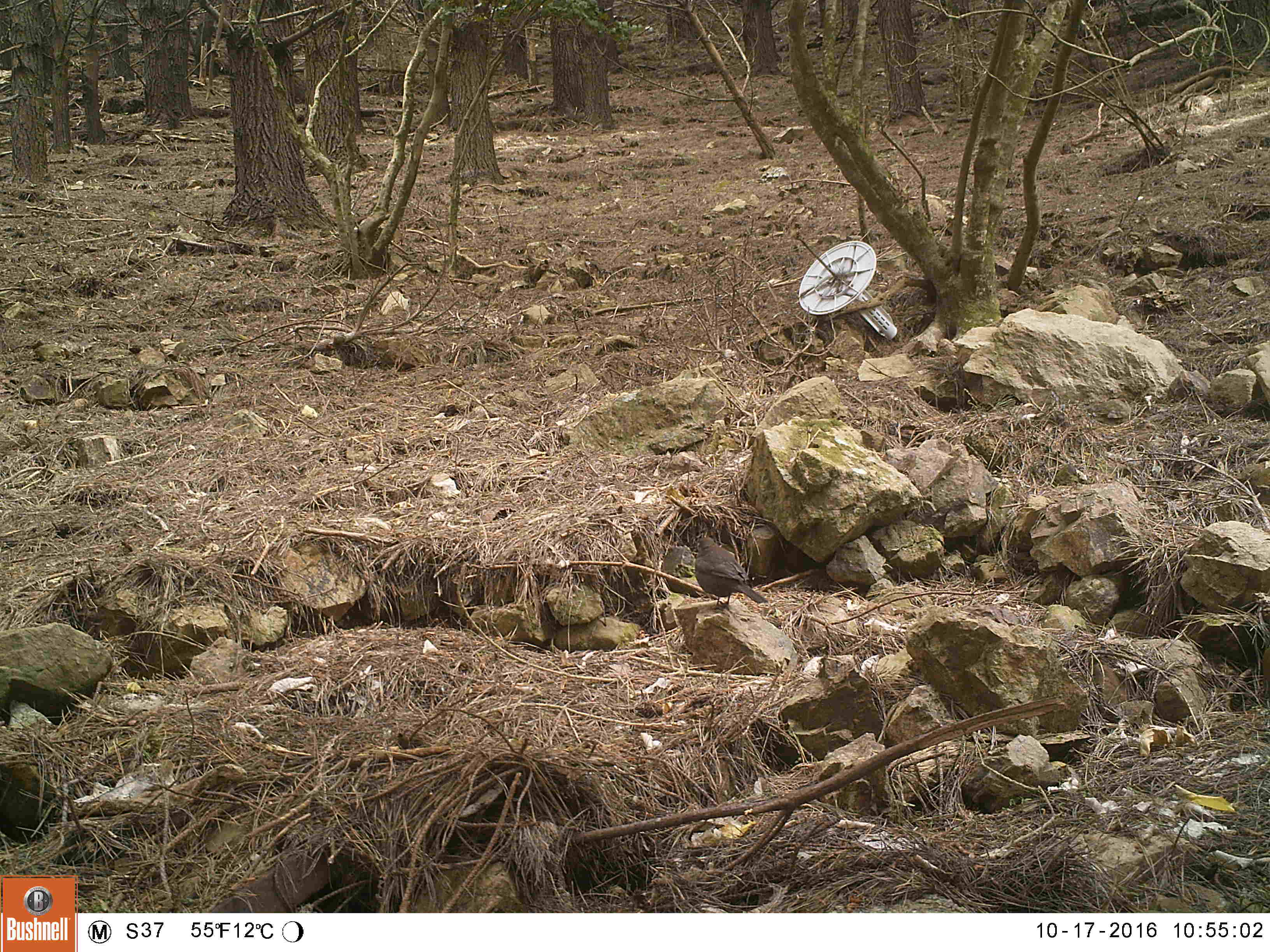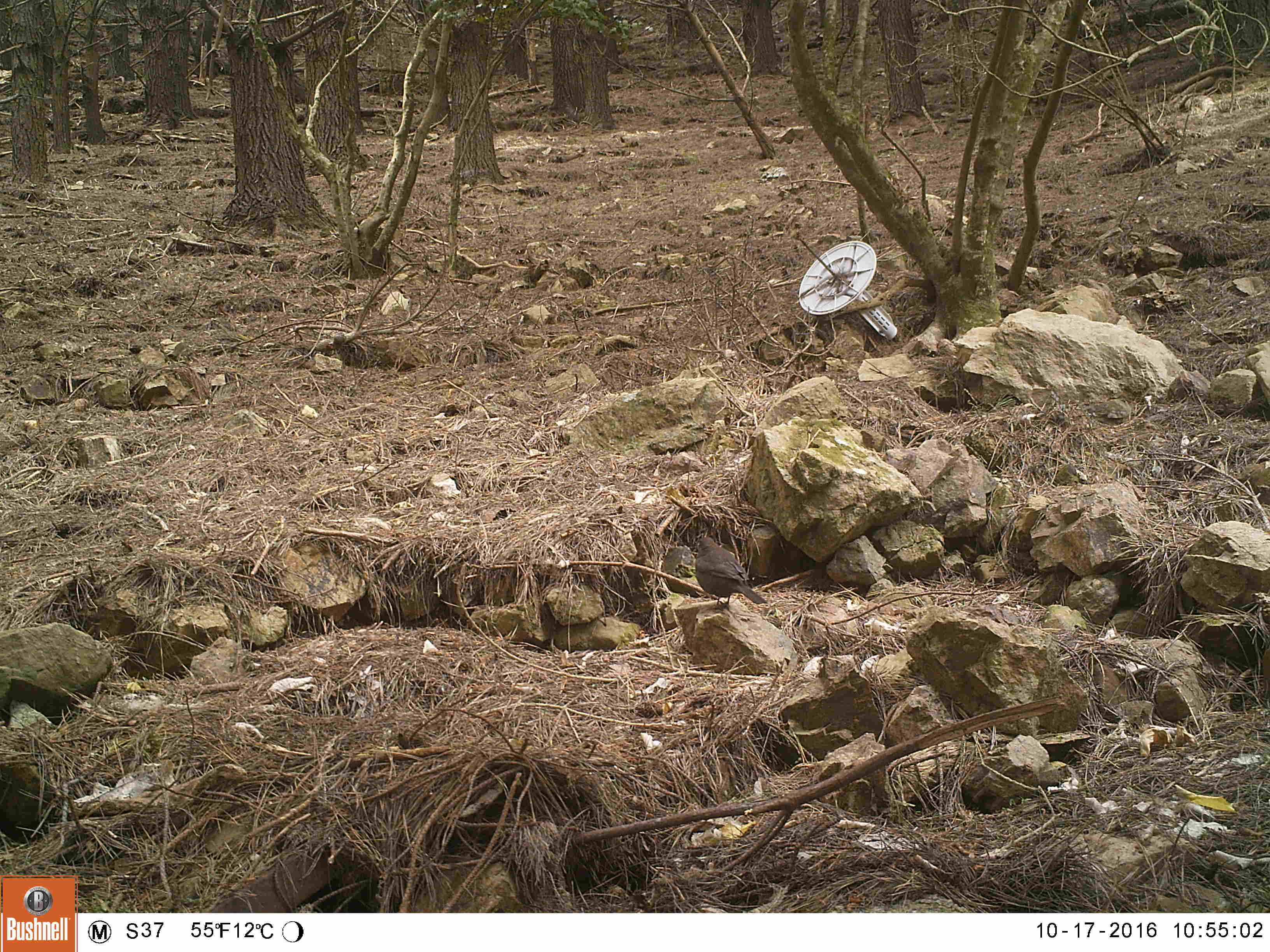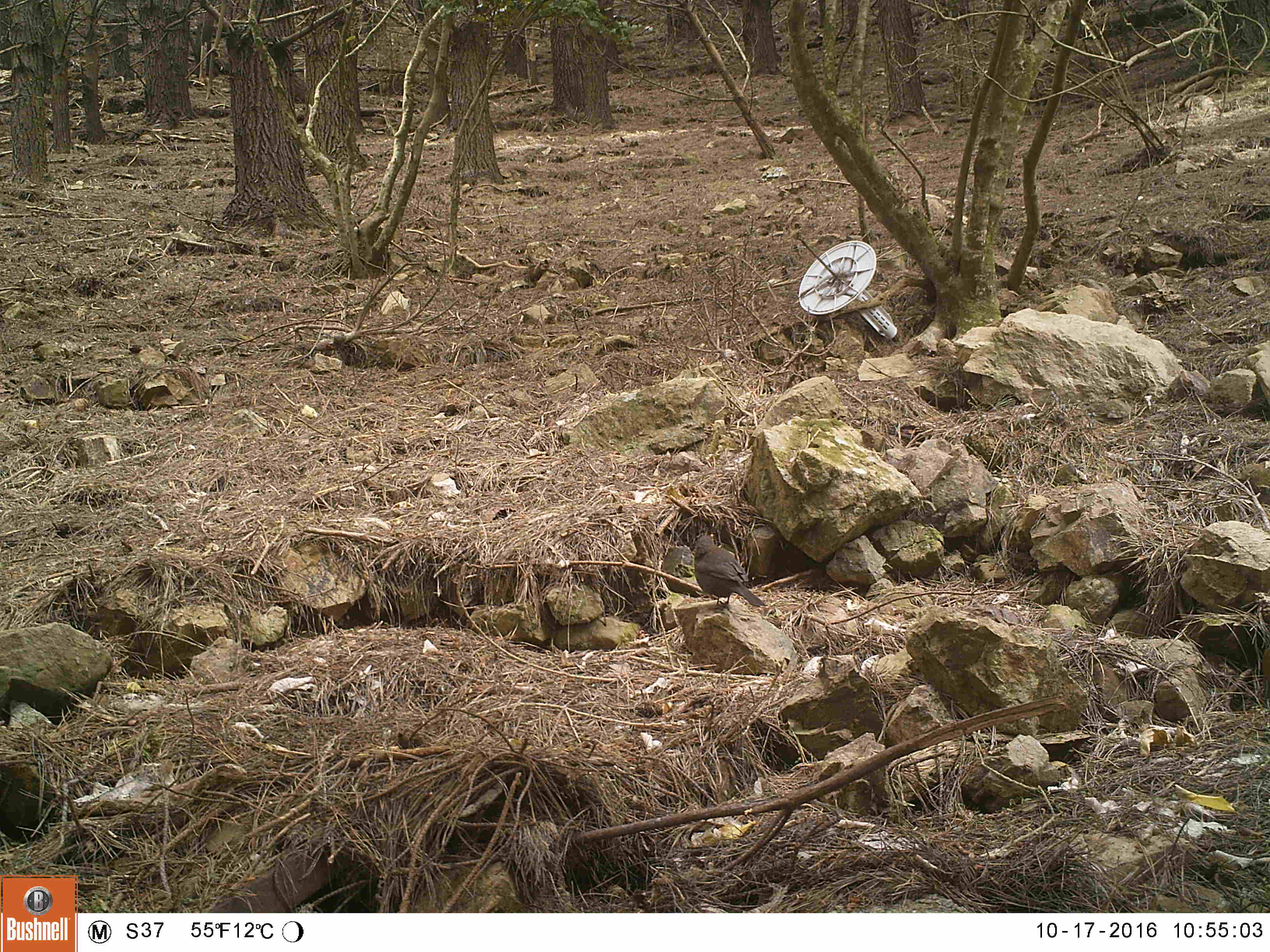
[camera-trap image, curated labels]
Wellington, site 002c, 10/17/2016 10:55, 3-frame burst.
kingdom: Animalia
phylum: Chordata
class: Aves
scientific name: Aves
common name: bird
Bird (Aves).